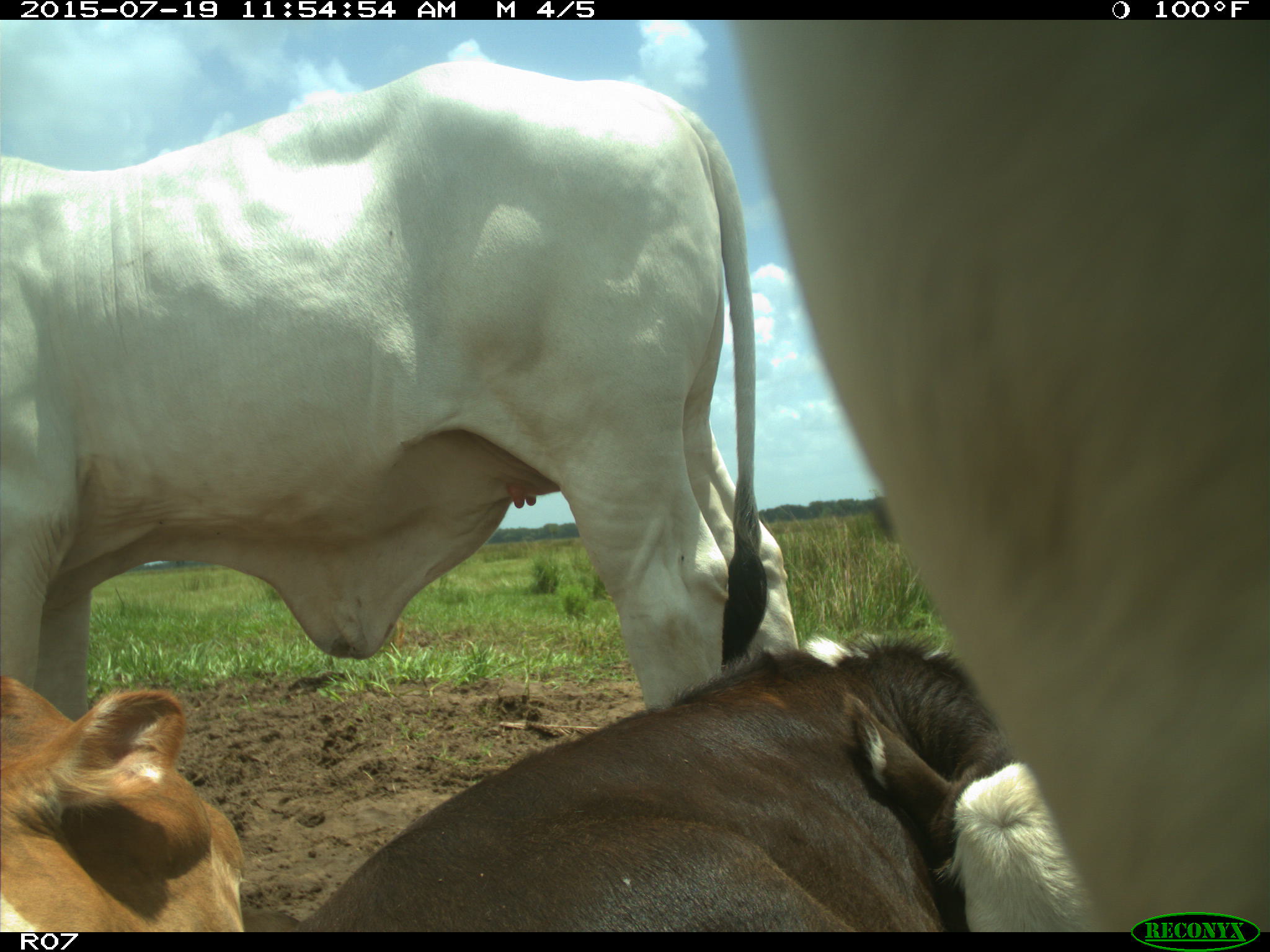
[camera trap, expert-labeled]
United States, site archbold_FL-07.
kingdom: Animalia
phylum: Chordata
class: Mammalia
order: Artiodactyla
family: Bovidae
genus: Bos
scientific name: Bos taurus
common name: domestic cow